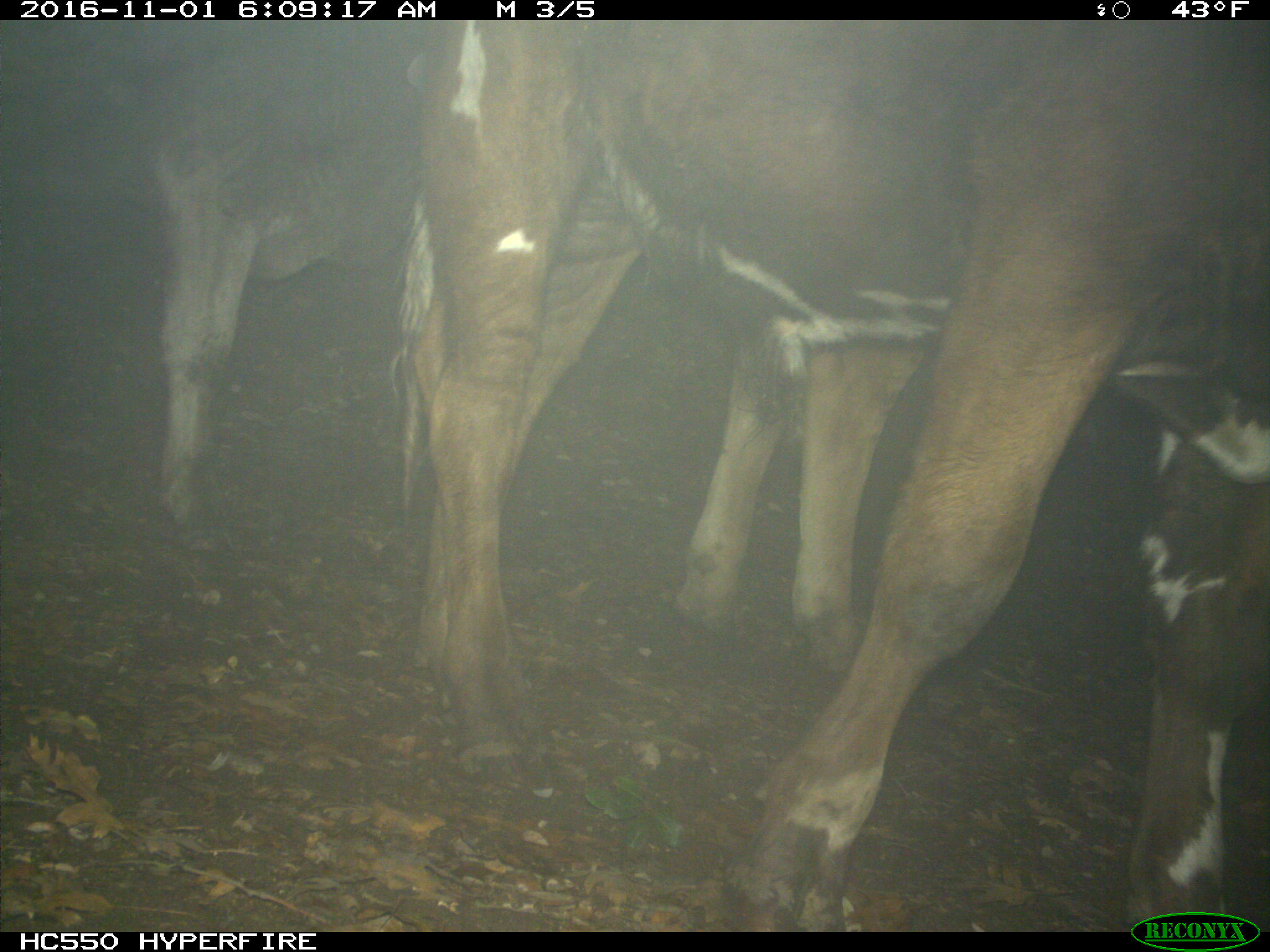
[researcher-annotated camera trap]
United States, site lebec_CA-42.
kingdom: Animalia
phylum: Chordata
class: Mammalia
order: Artiodactyla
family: Bovidae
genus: Bos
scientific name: Bos taurus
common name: domestic cow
Bos taurus (domestic cow).